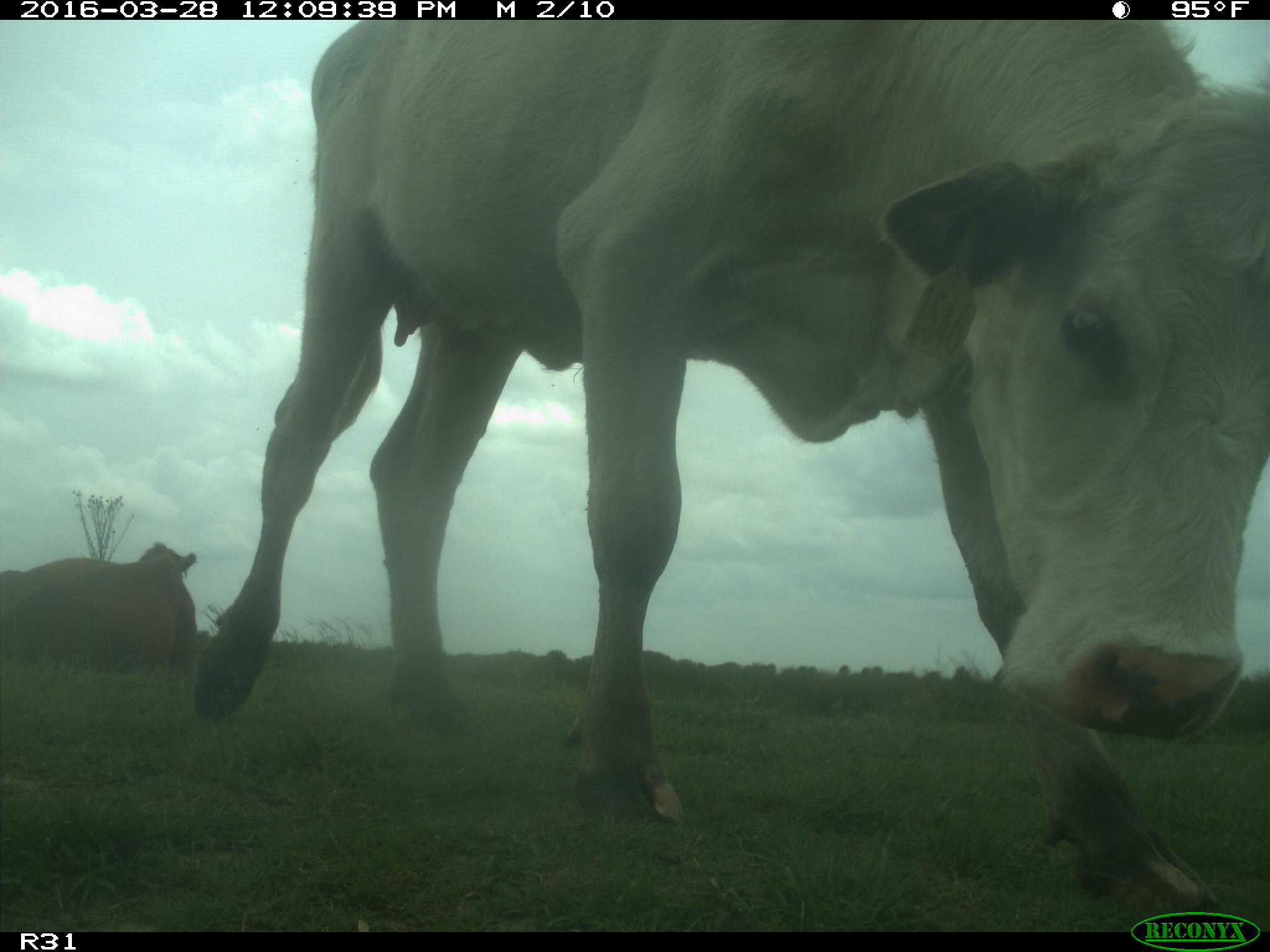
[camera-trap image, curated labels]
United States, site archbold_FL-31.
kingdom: Animalia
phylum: Chordata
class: Mammalia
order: Artiodactyla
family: Bovidae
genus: Bos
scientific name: Bos taurus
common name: domestic cow